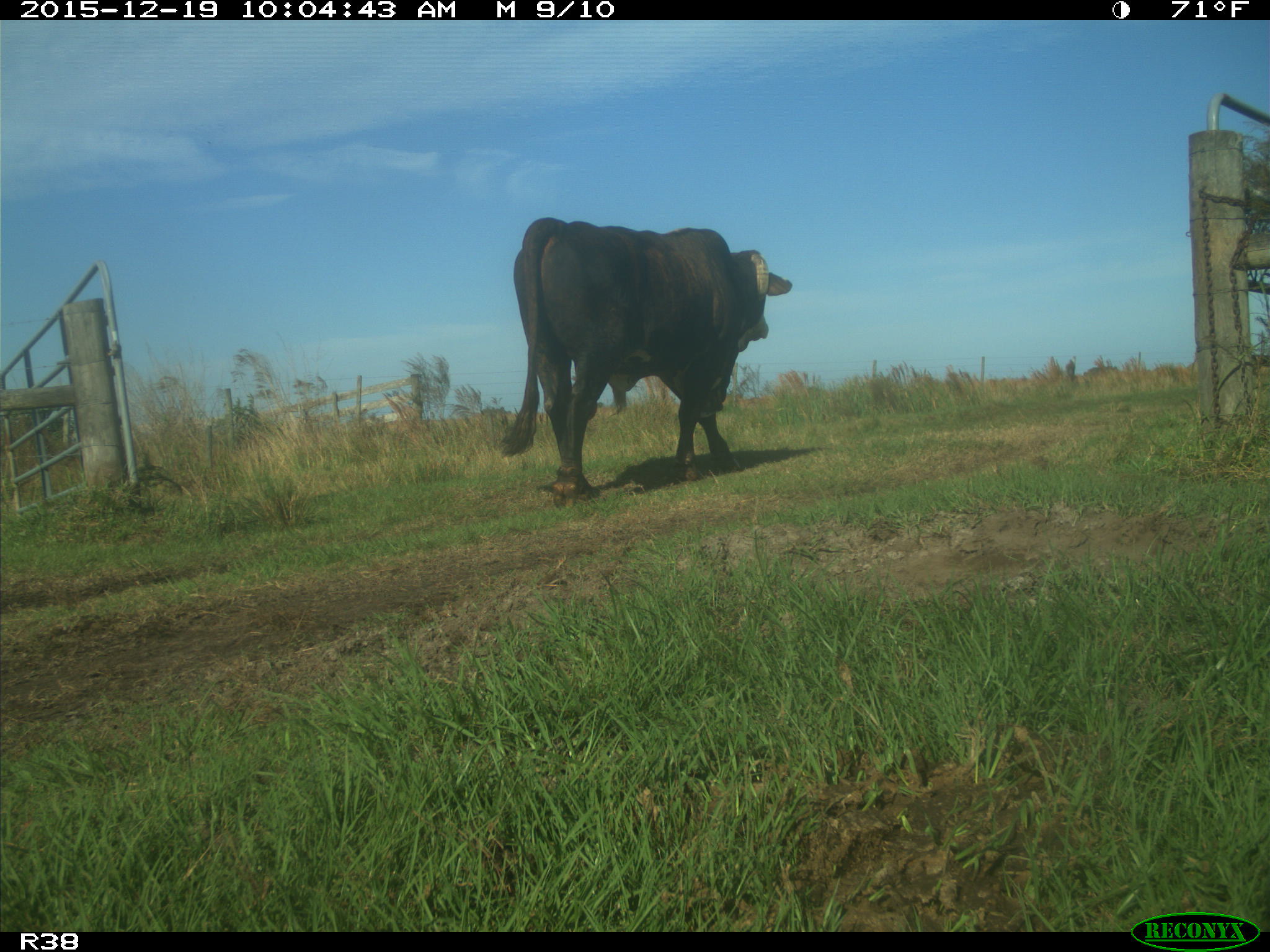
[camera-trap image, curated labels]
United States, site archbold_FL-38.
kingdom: Animalia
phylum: Chordata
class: Mammalia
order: Artiodactyla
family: Bovidae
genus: Bos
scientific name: Bos taurus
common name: domestic cow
Bos taurus (domestic cow).